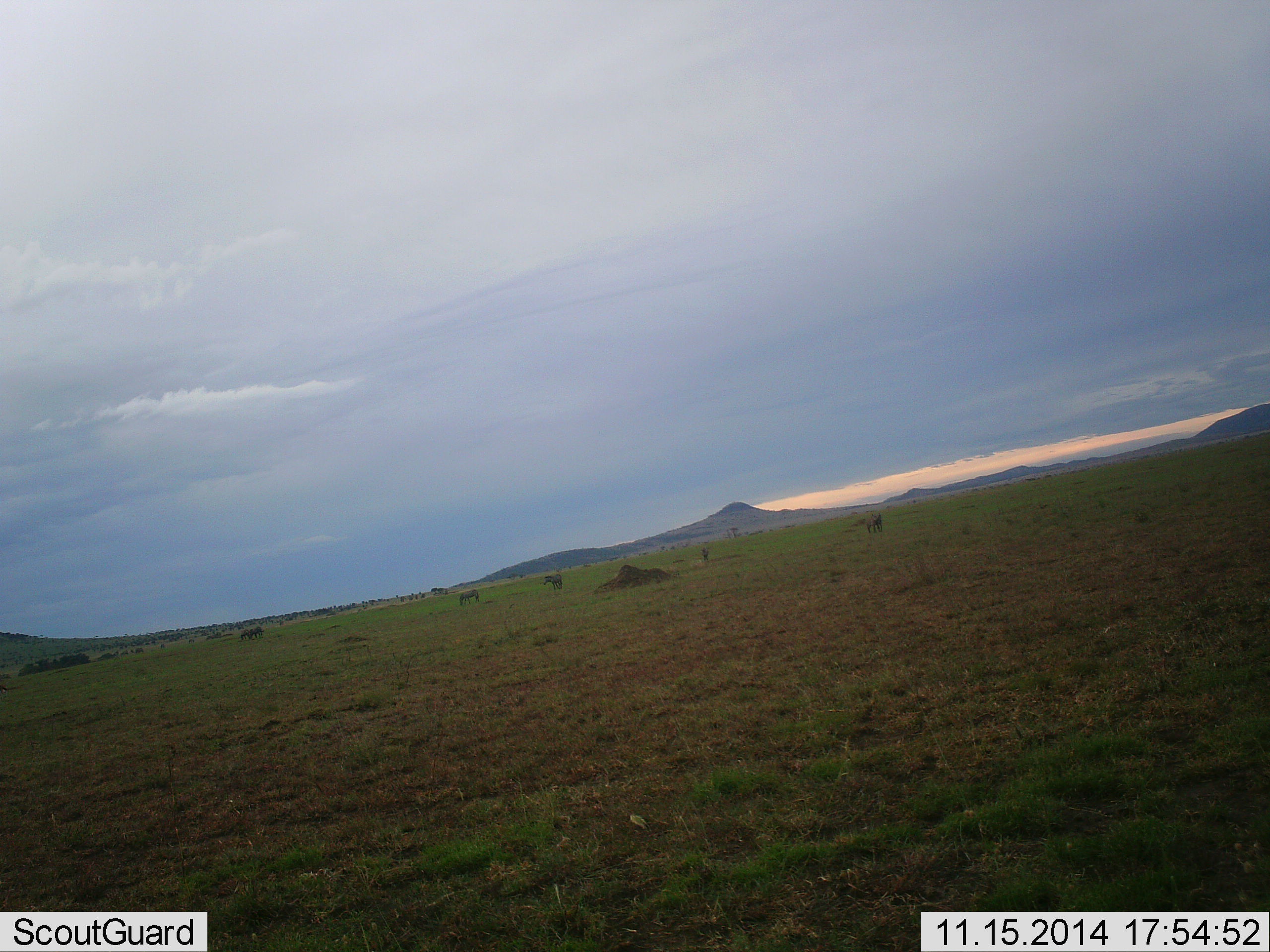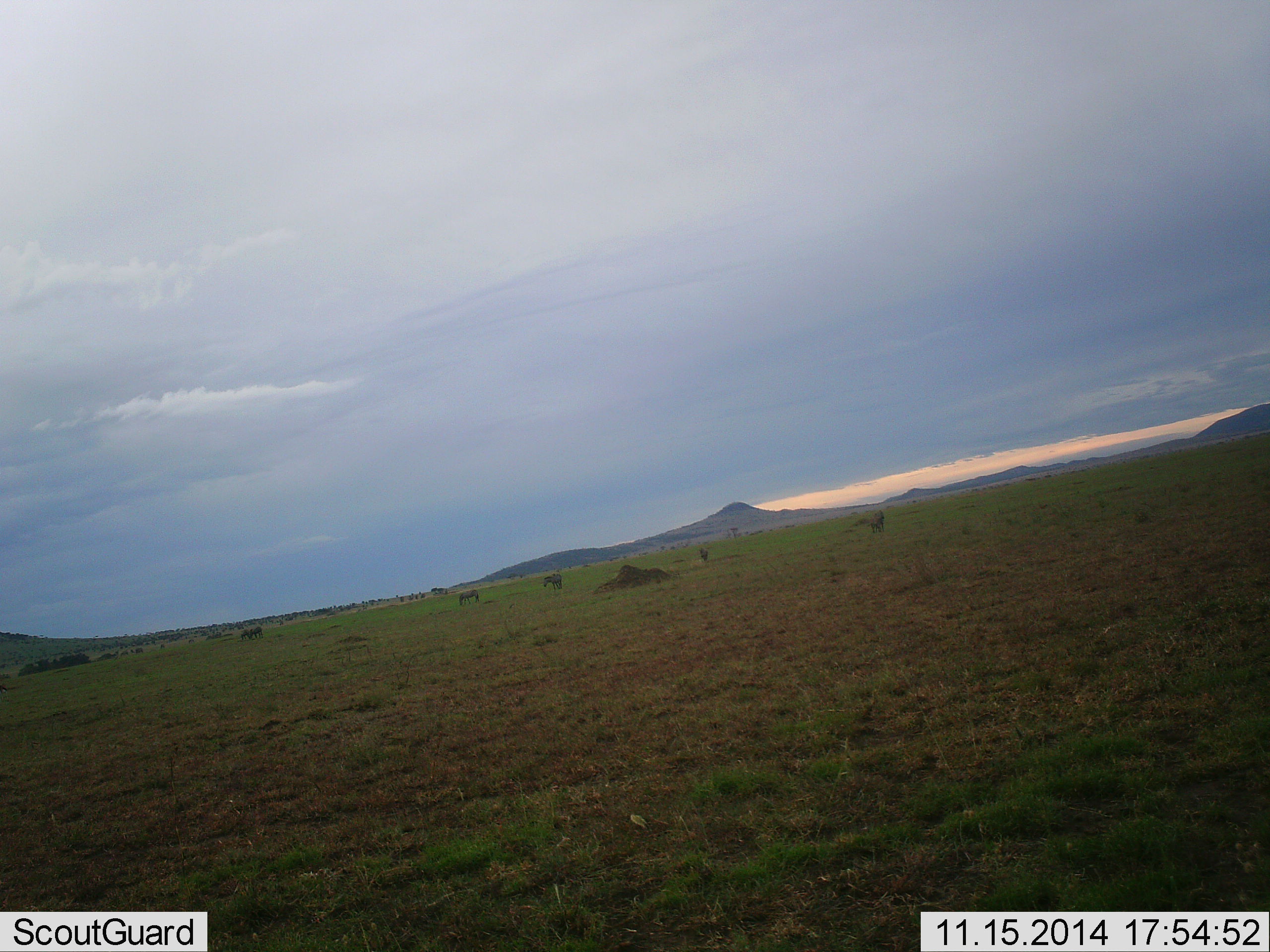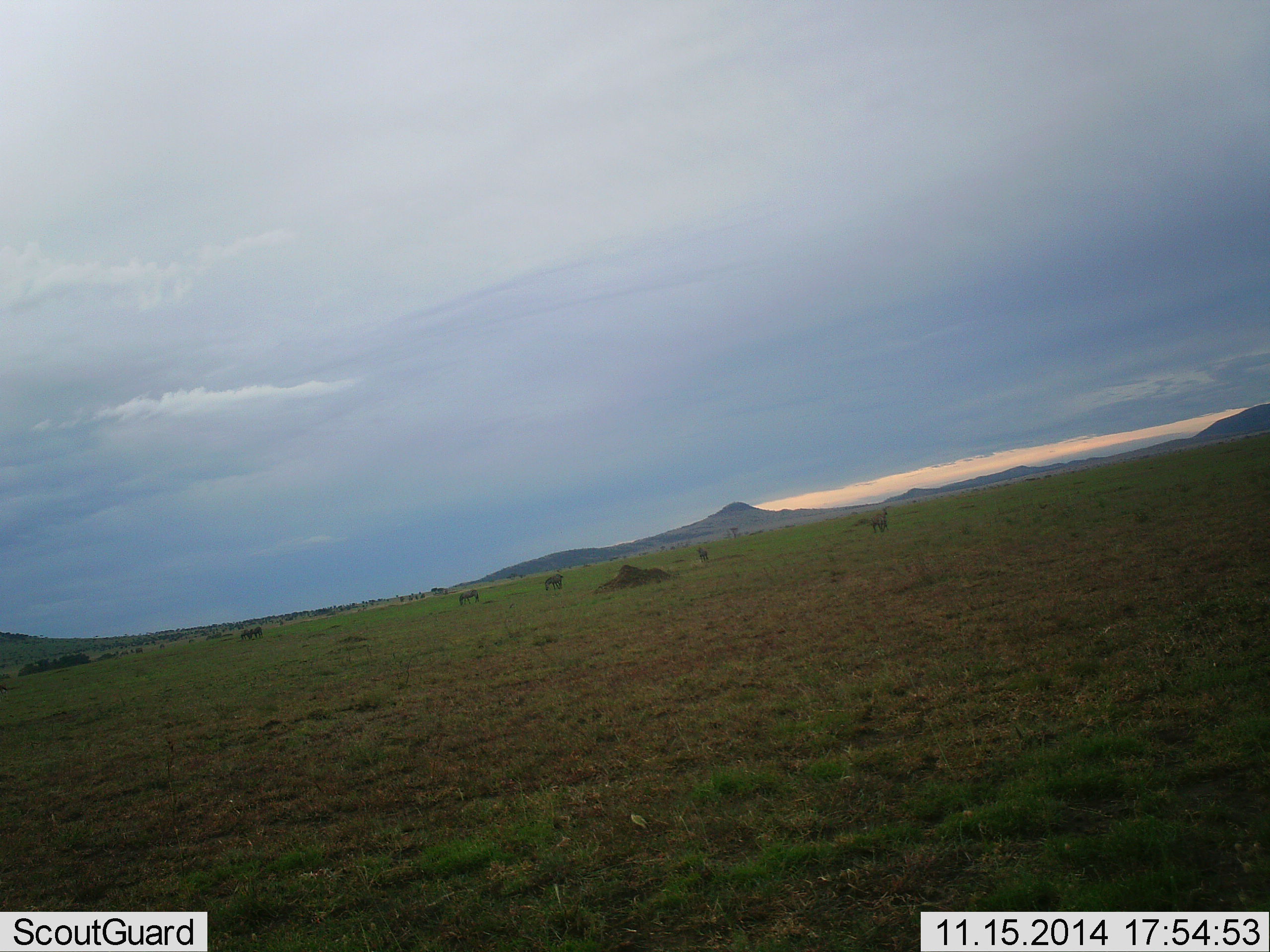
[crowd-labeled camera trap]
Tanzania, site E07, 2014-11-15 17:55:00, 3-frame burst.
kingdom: Animalia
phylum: Chordata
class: Mammalia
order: Perissodactyla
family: Equidae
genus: Equus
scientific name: Equus quagga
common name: plains zebra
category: zebra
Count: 5.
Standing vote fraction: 43%.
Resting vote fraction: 0%.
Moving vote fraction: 29%.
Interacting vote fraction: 0%.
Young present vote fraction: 0%.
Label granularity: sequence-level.